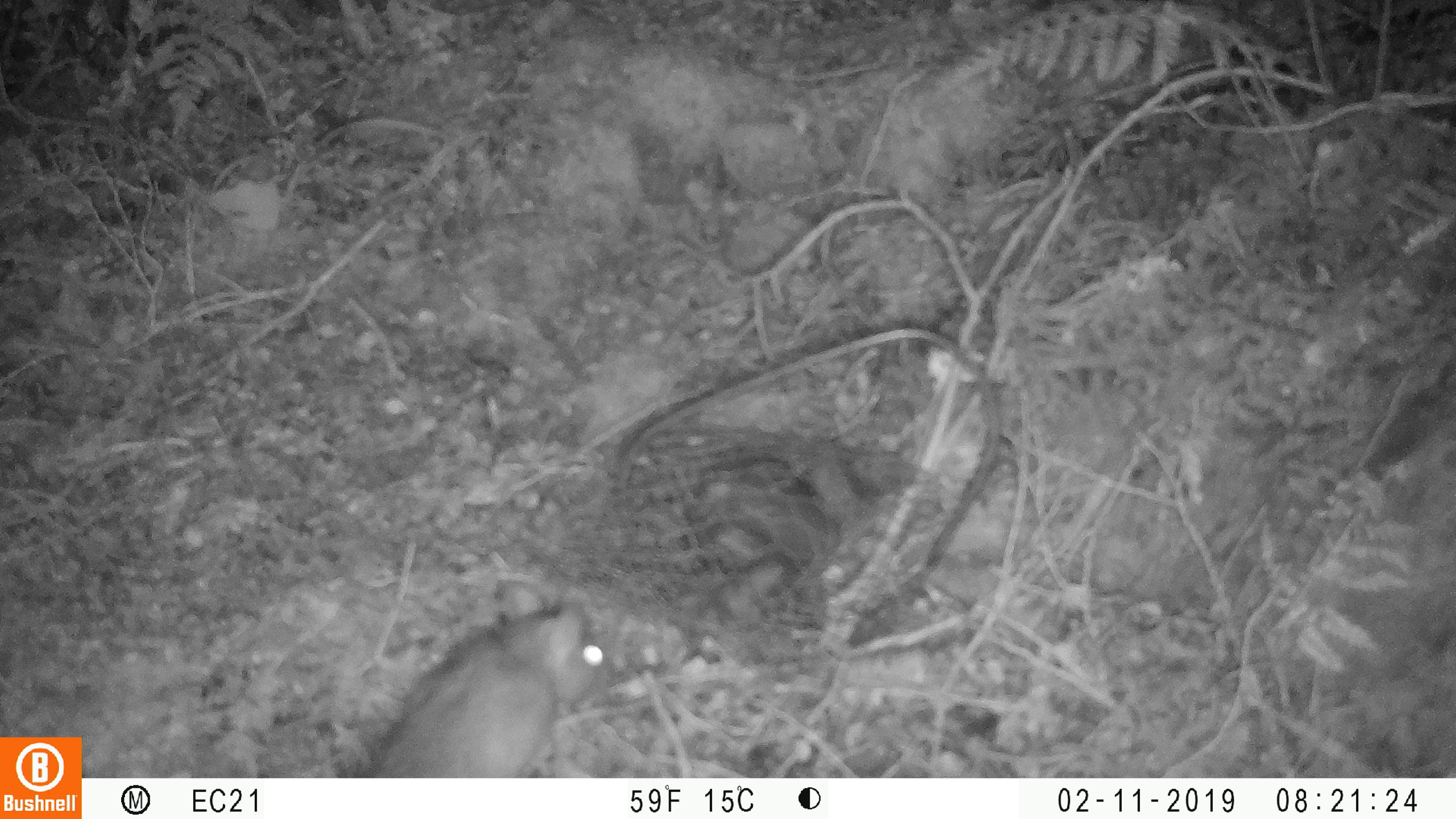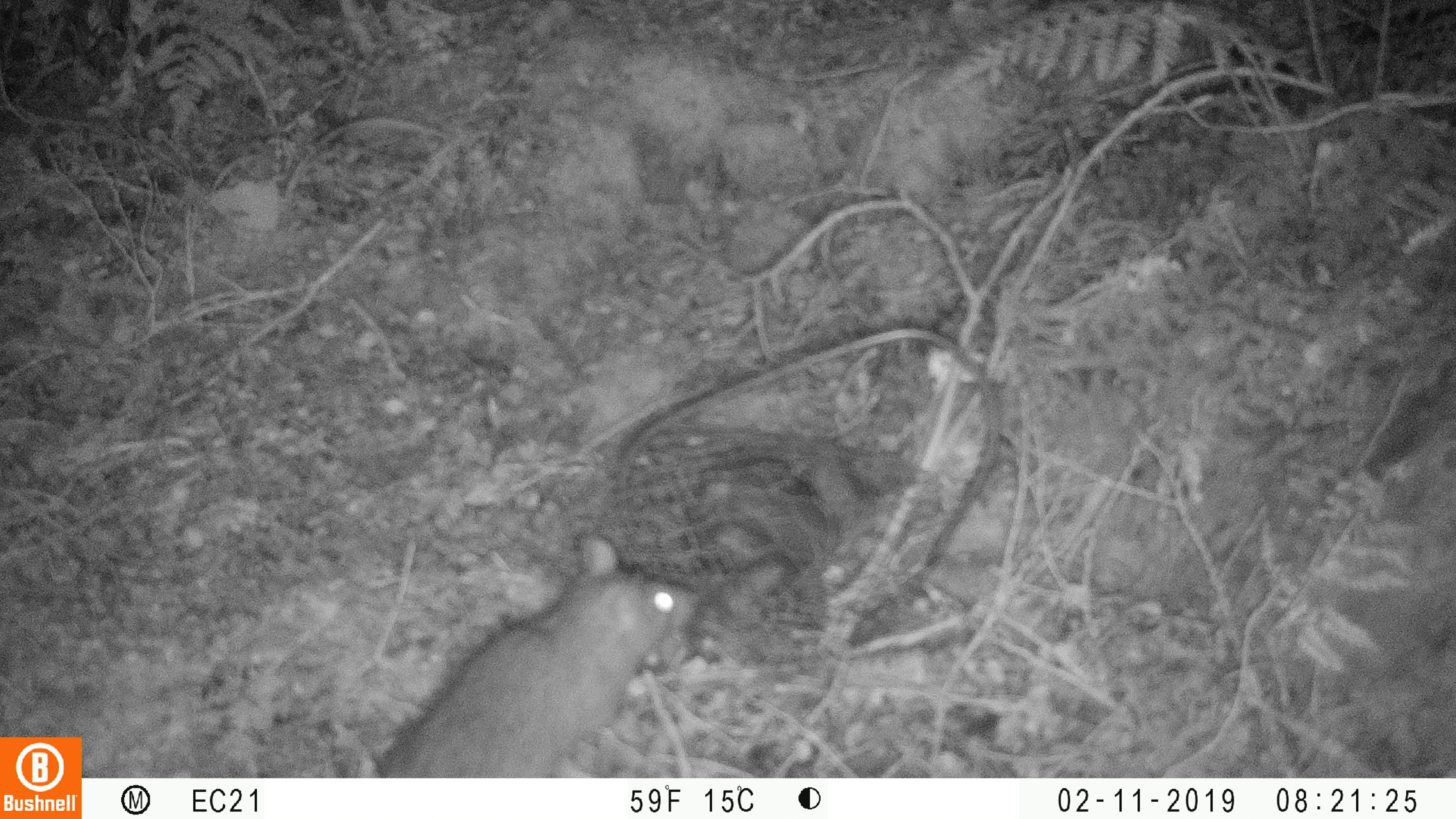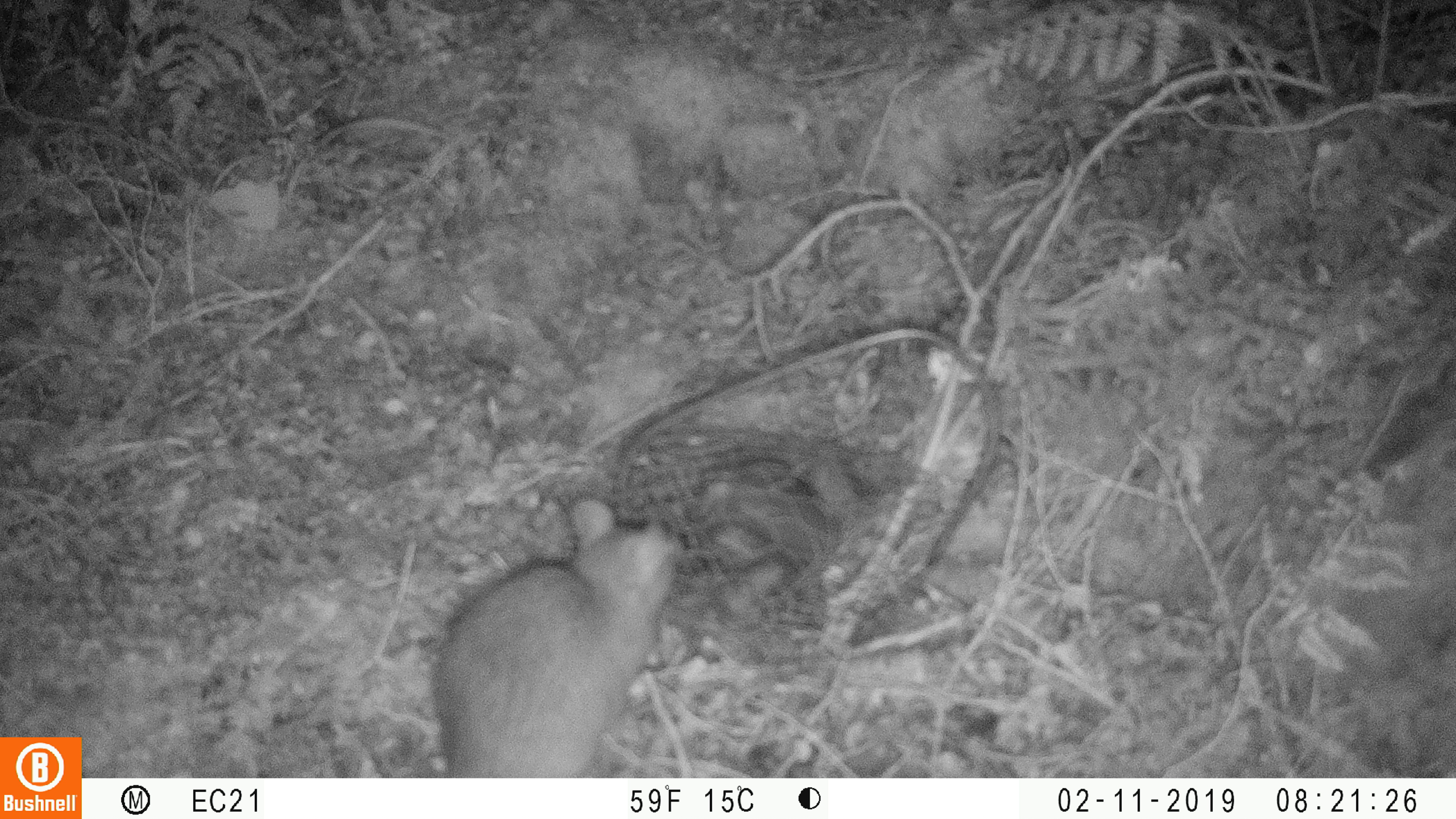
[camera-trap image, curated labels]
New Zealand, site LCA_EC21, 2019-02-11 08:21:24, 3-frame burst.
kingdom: Animalia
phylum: Chordata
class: Mammalia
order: Rodentia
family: Muridae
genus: Rattus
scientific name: Rattus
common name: rat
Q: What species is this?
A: Rat (Rattus).